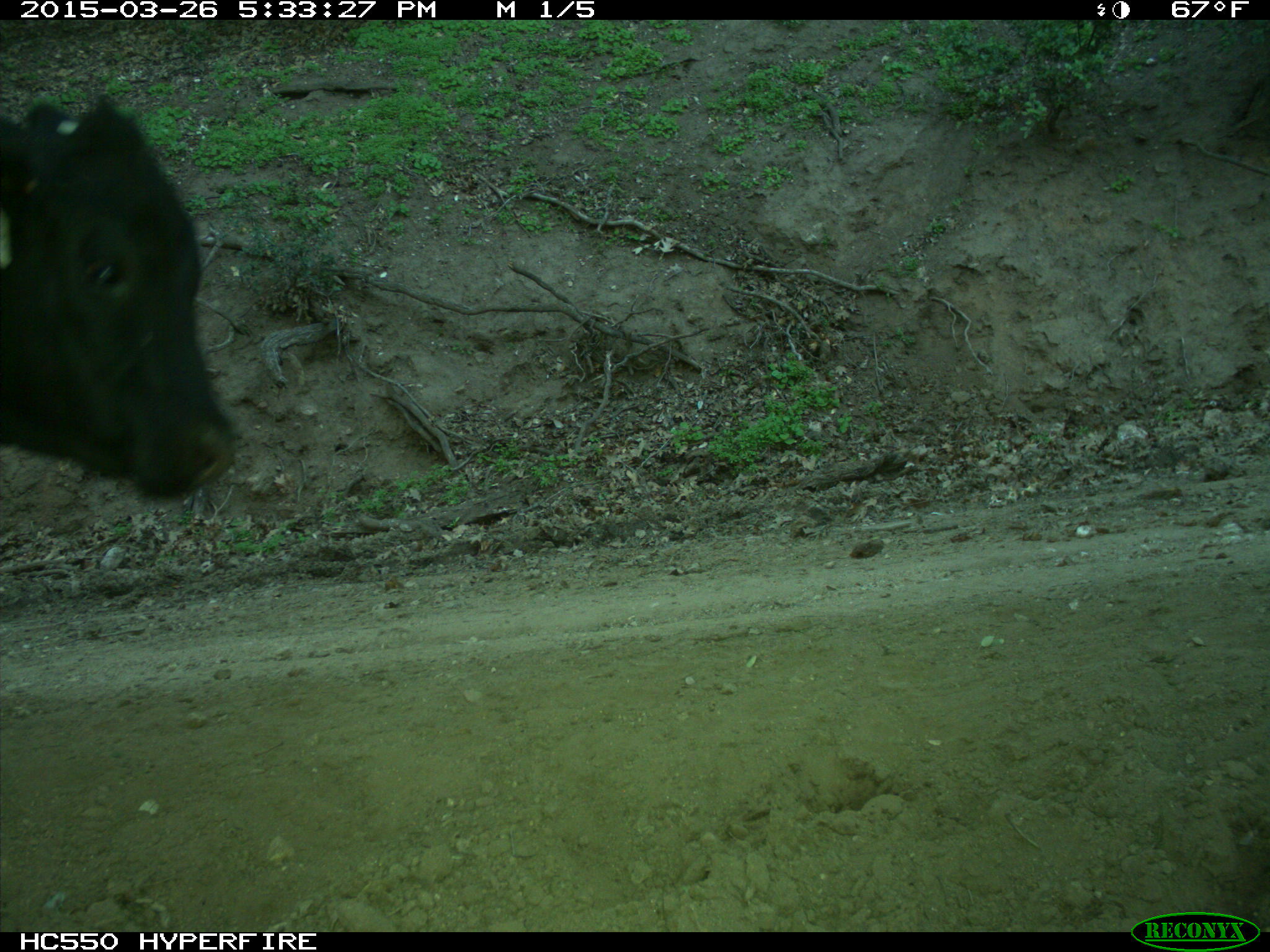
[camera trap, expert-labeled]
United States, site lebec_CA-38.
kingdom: Animalia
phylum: Chordata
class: Mammalia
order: Artiodactyla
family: Bovidae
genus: Bos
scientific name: Bos taurus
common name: domestic cow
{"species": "Bos taurus (domestic cow)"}